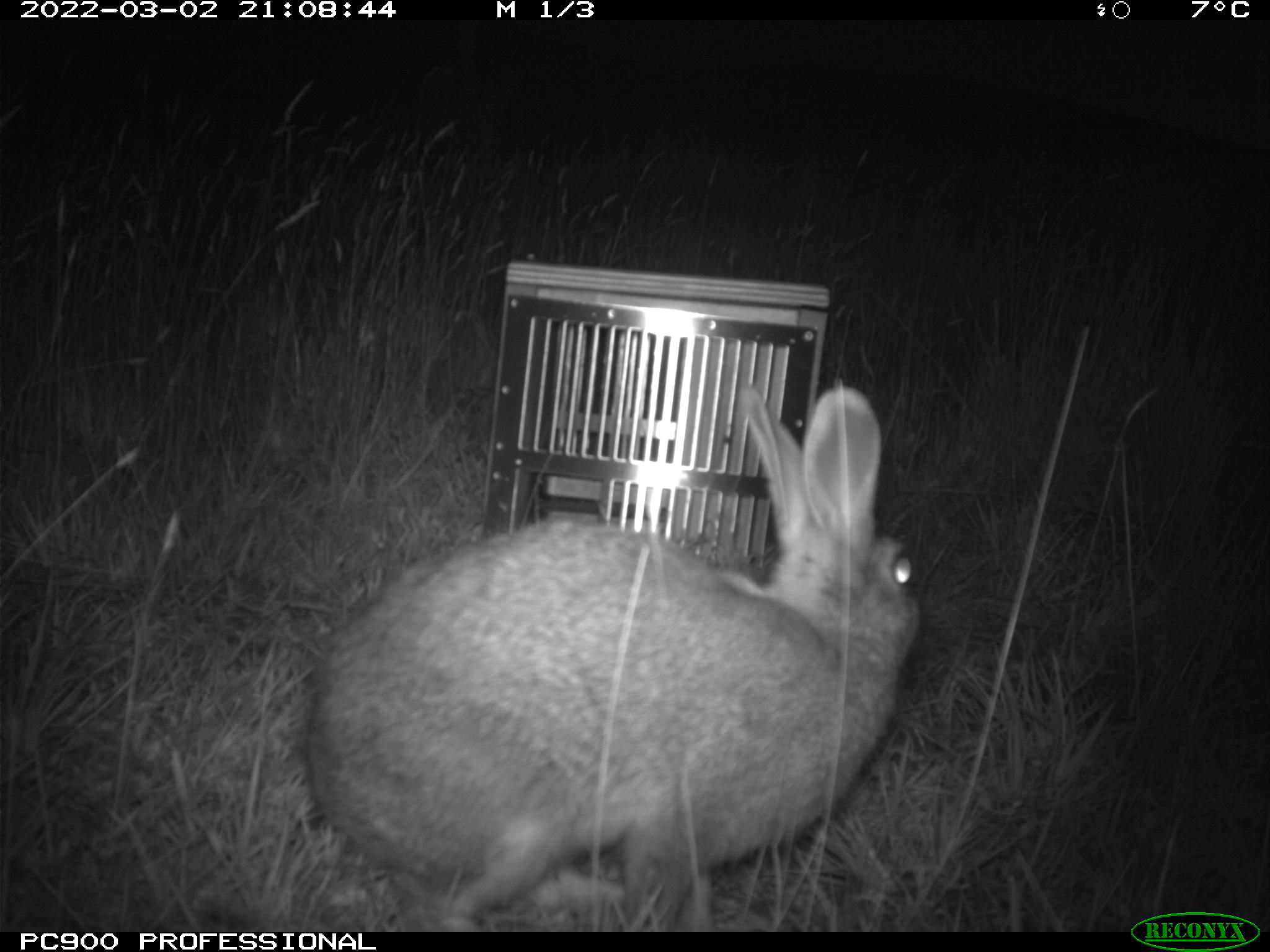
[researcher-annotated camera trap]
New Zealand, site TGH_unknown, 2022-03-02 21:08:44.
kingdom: Animalia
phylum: Chordata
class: Mammalia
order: Lagomorpha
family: Leporidae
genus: Oryctolagus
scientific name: Oryctolagus cuniculus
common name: european rabbit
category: rabbit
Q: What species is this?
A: Rabbit (european rabbit) (Oryctolagus cuniculus).